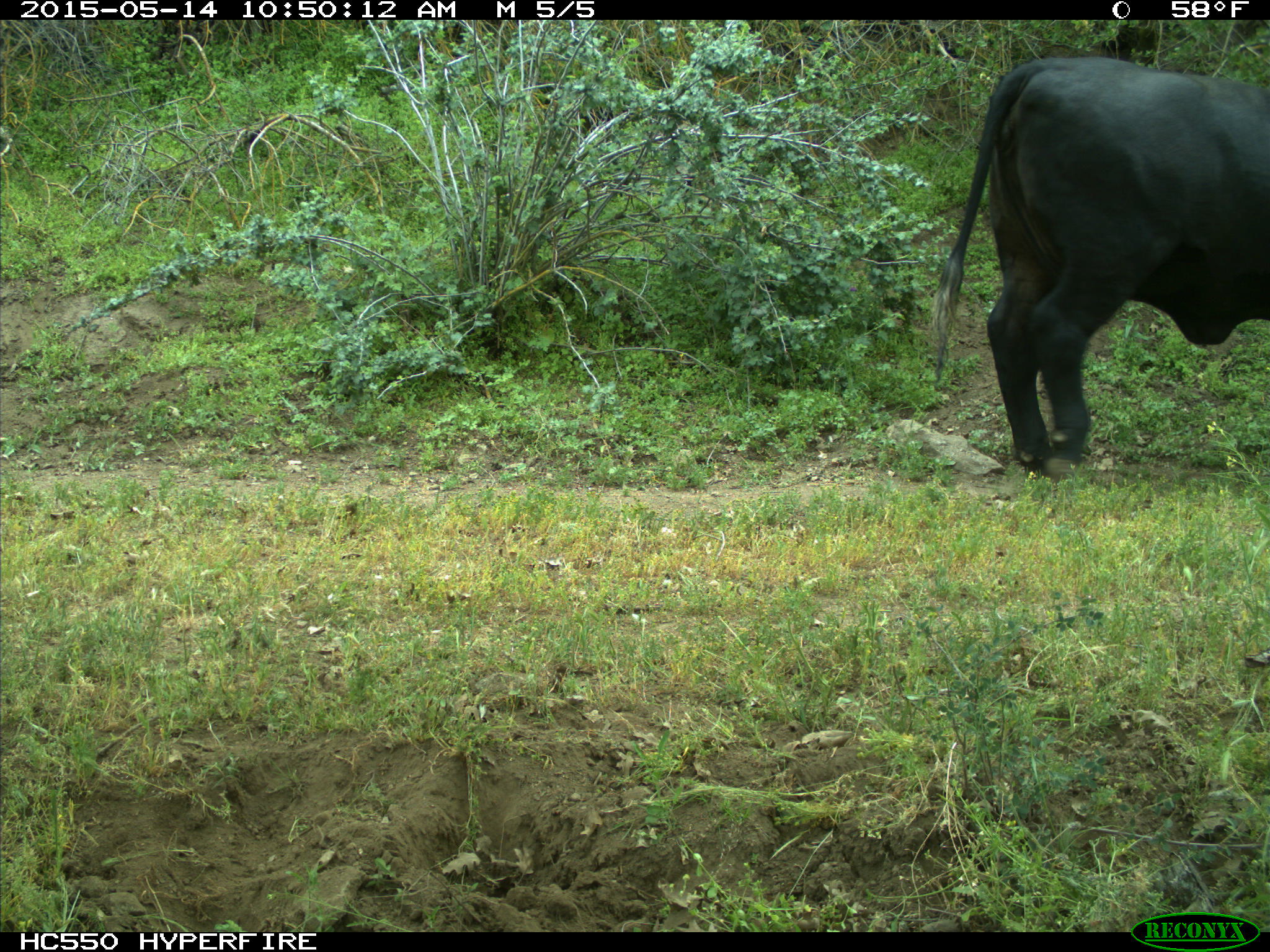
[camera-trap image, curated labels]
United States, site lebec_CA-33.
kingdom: Animalia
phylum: Chordata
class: Mammalia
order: Artiodactyla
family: Bovidae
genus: Bos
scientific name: Bos taurus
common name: domestic cow